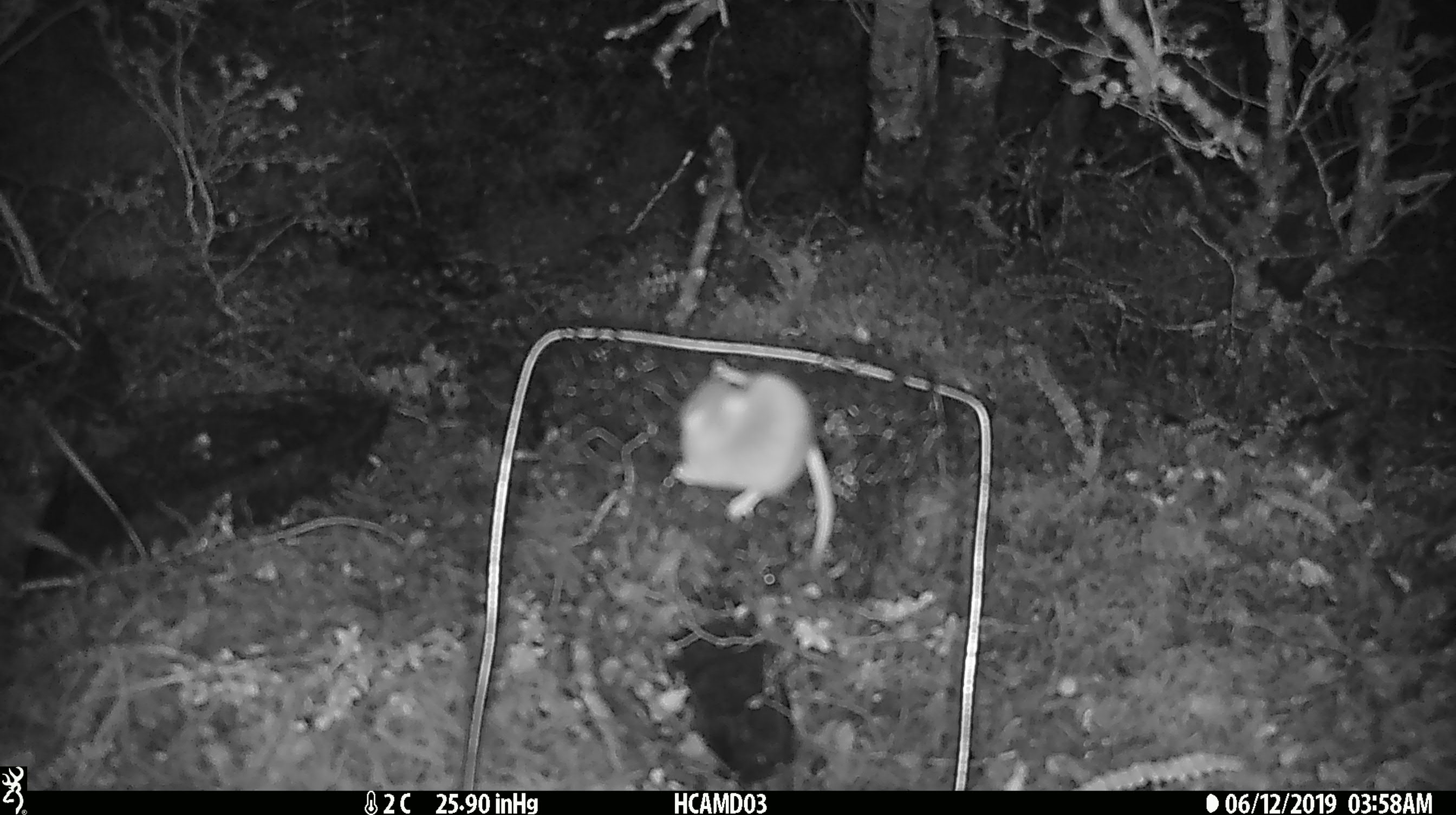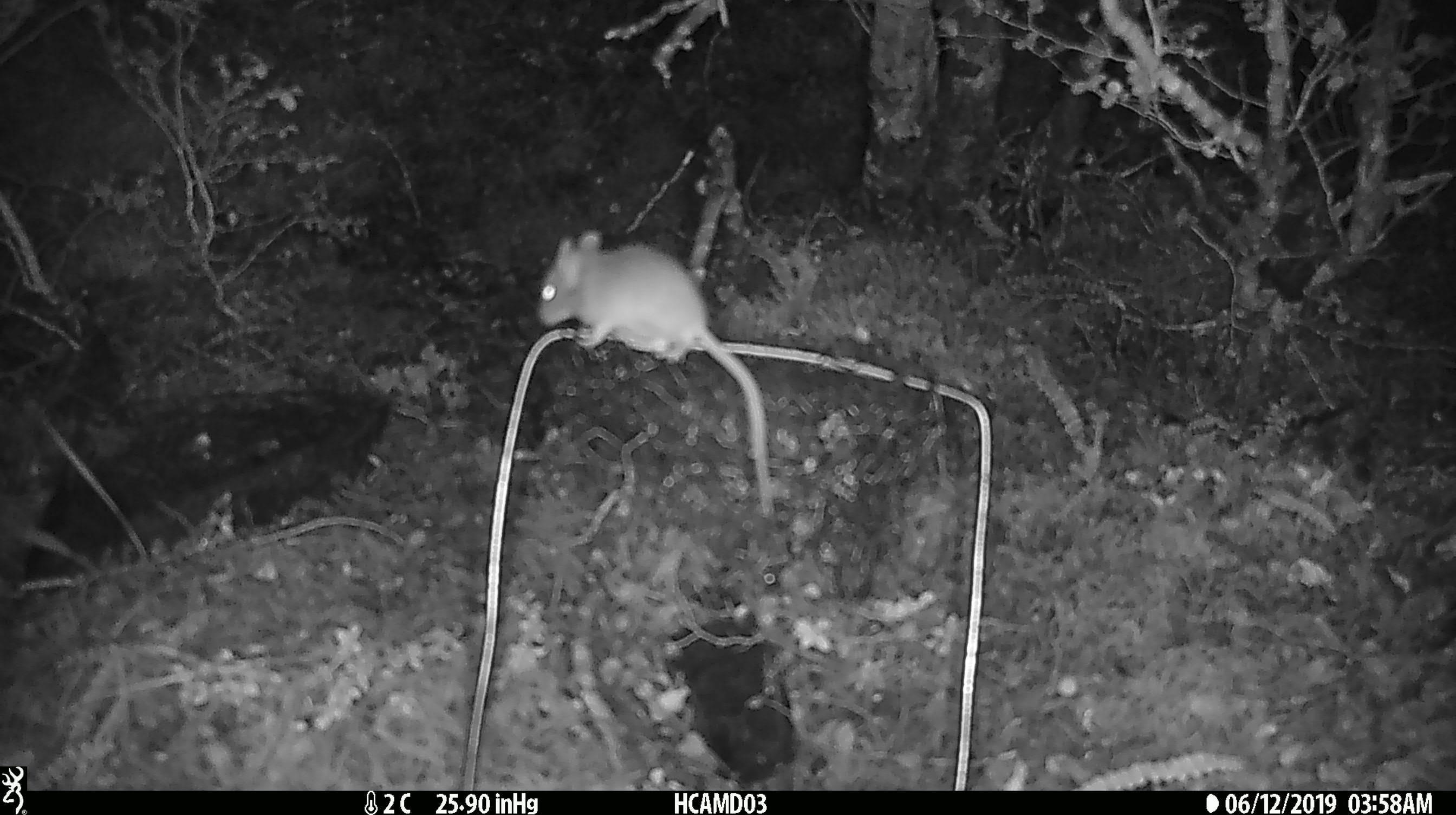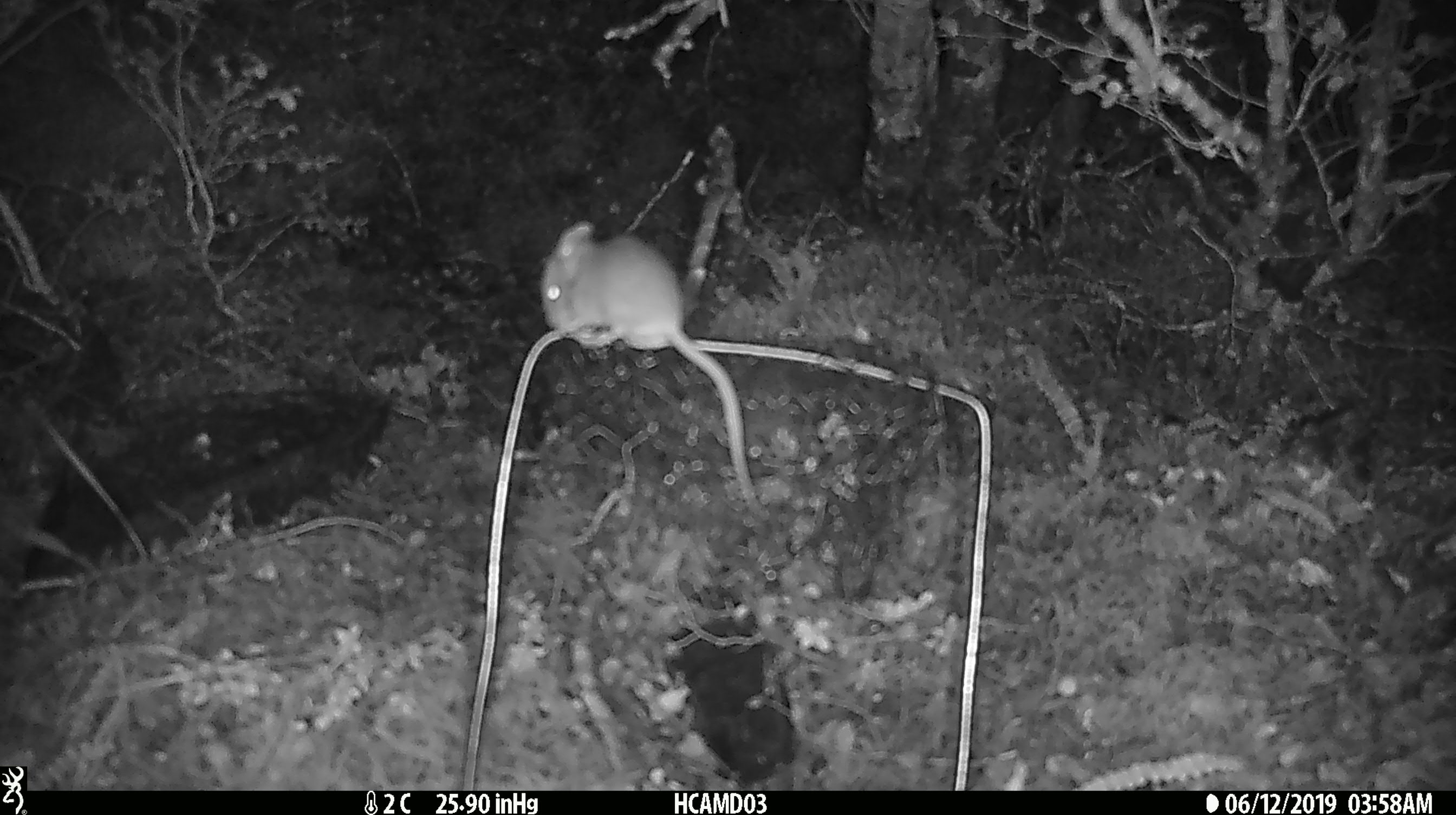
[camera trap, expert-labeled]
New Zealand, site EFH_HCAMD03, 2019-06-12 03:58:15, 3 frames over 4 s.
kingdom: Animalia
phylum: Chordata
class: Mammalia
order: Rodentia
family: Muridae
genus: Mus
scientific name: Mus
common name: mouse